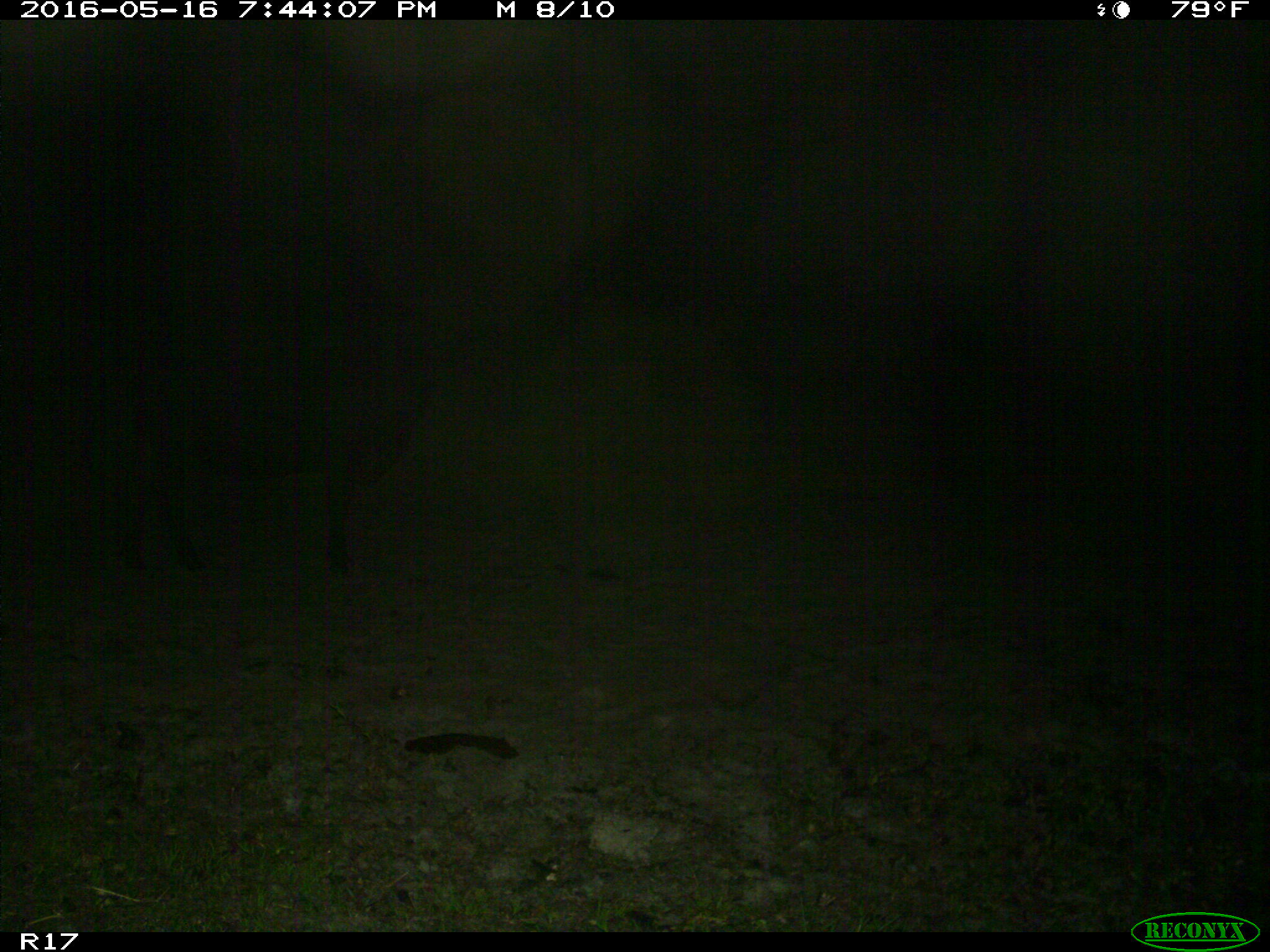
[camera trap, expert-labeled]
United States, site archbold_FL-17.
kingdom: Animalia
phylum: Chordata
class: Mammalia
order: Artiodactyla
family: Bovidae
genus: Bos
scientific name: Bos taurus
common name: domestic cow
Bos taurus (domestic cow).